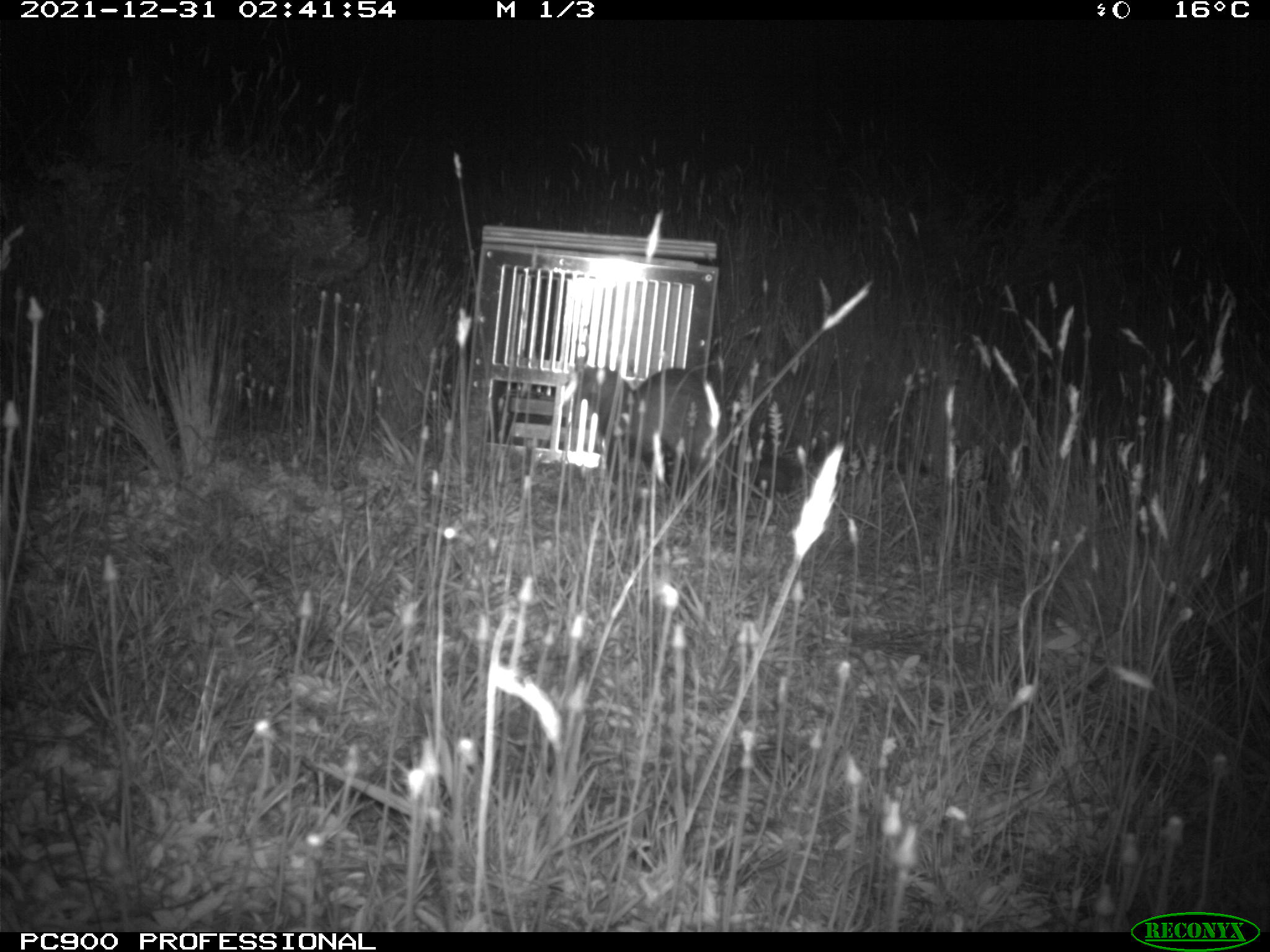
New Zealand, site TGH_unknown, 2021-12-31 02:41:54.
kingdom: Animalia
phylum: Chordata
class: Mammalia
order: Carnivora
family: Mustelidae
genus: Mustela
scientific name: Mustela furo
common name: ferret